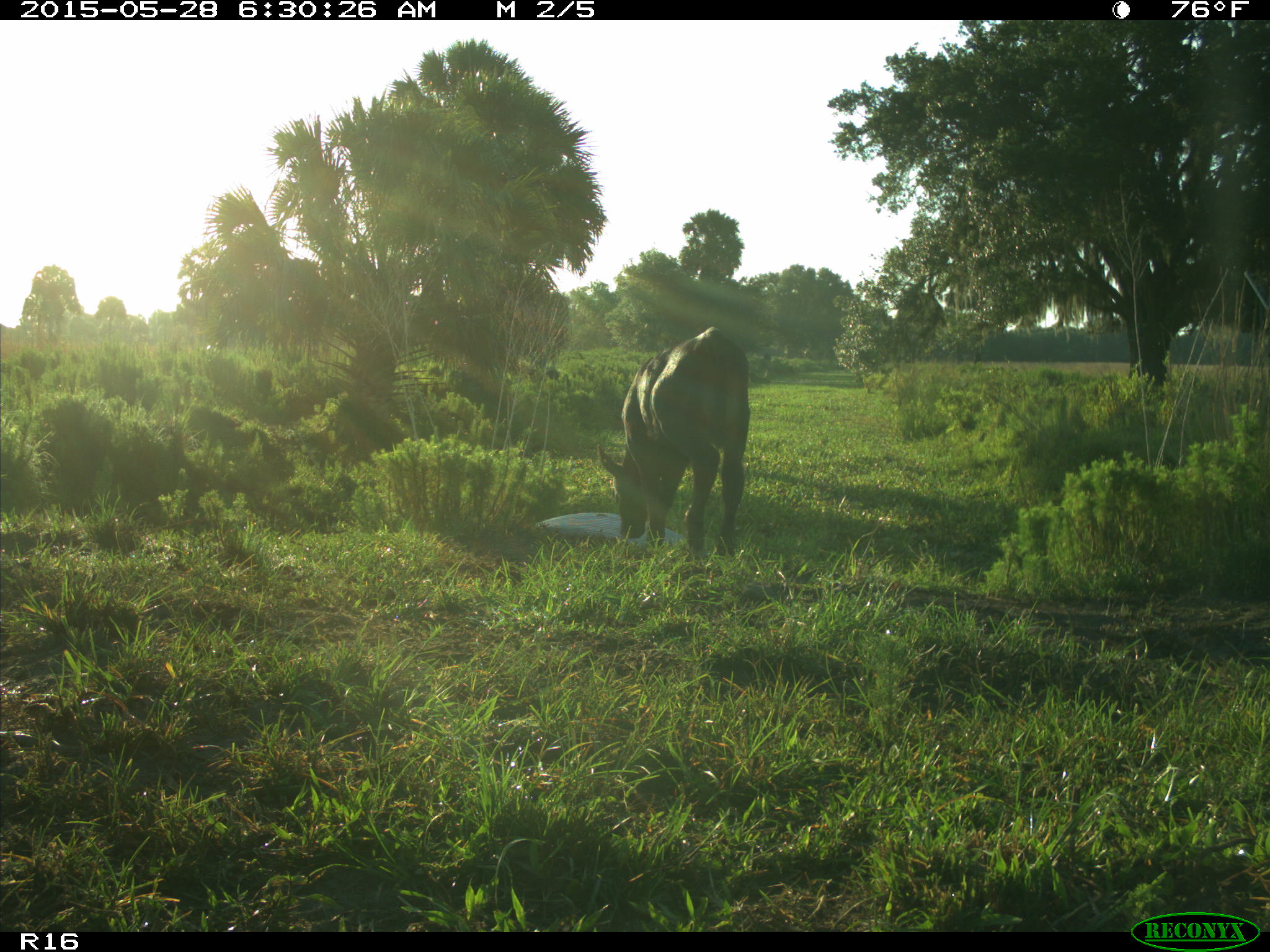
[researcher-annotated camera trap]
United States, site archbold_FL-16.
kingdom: Animalia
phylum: Chordata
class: Mammalia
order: Artiodactyla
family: Bovidae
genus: Bos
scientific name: Bos taurus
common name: domestic cow